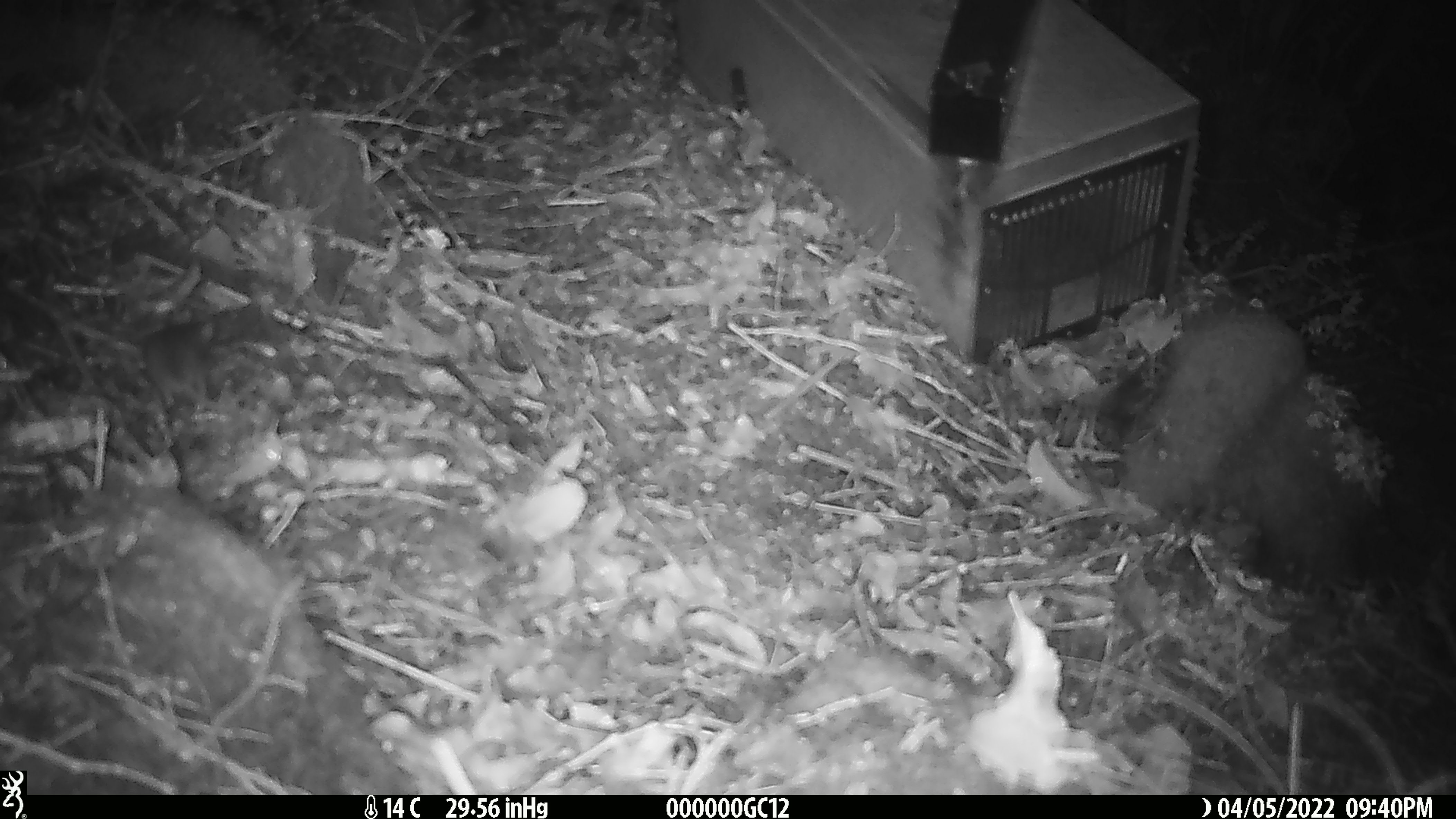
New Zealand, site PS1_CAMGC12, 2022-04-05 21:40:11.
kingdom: Animalia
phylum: Chordata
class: Mammalia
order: Rodentia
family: Muridae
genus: Mus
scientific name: Mus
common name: mouse